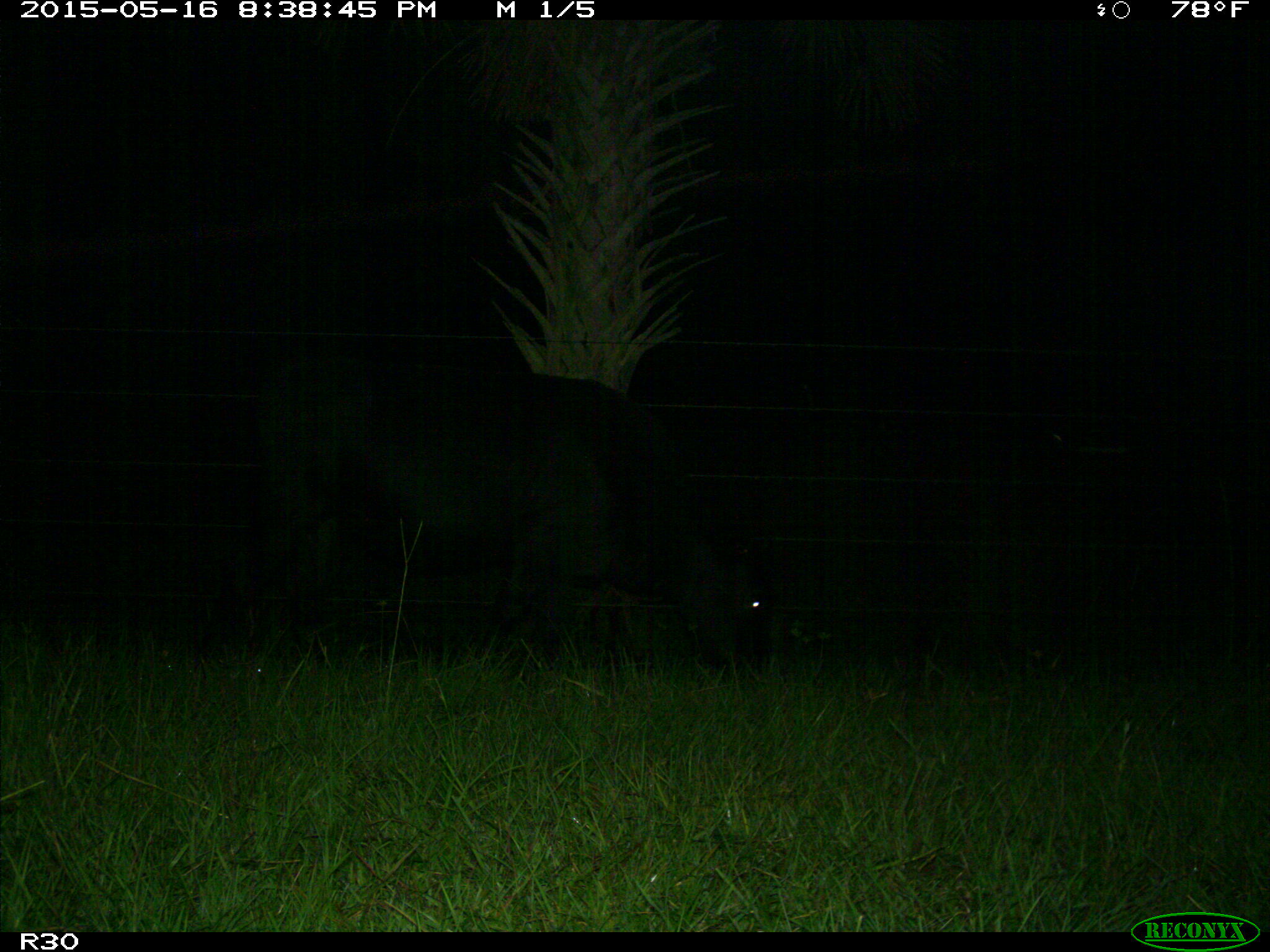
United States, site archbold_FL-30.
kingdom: Animalia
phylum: Chordata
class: Mammalia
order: Artiodactyla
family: Bovidae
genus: Bos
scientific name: Bos taurus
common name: domestic cow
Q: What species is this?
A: Bos taurus (domestic cow).